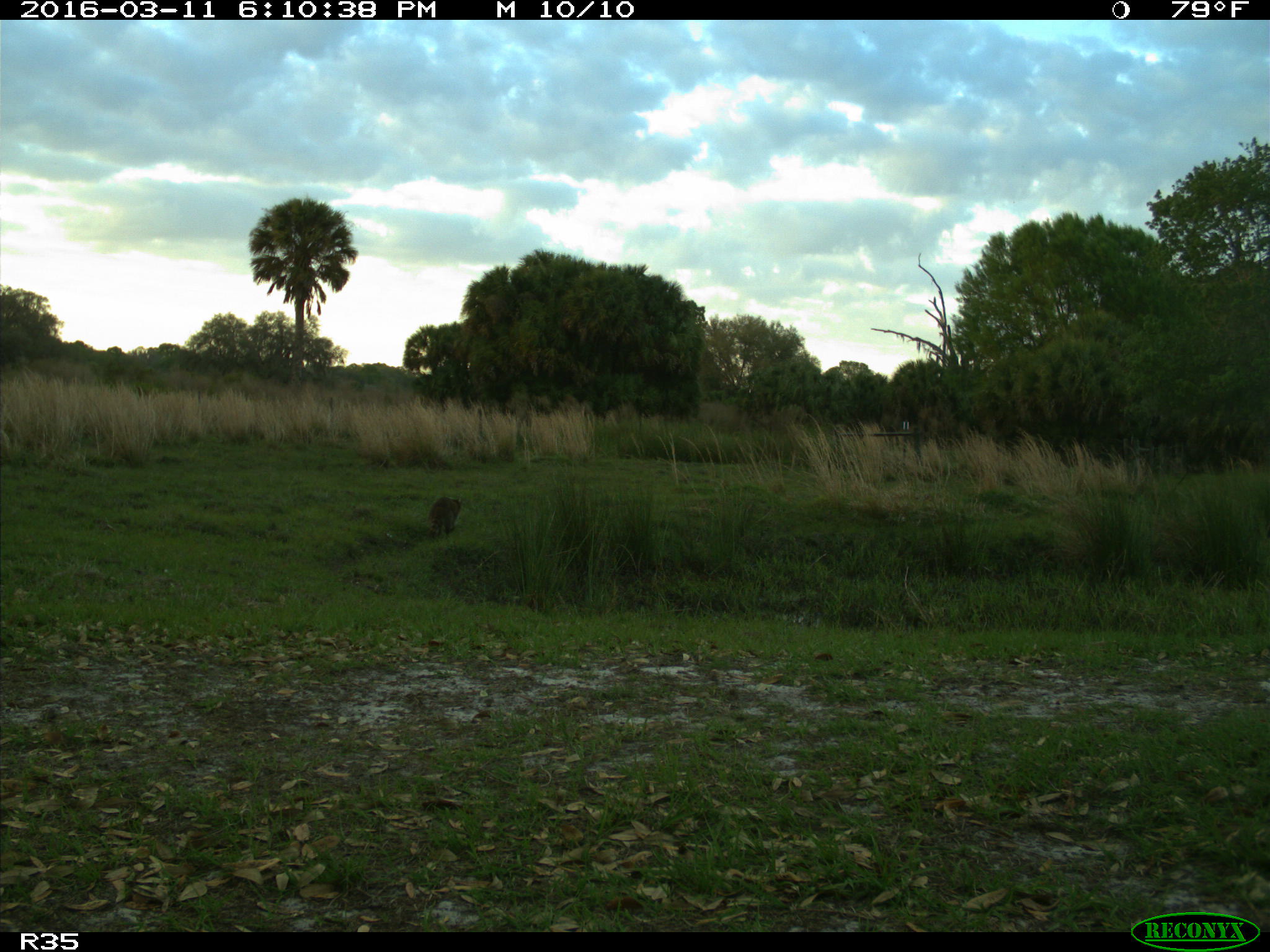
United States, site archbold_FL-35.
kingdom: Animalia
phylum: Chordata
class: Mammalia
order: Carnivora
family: Procyonidae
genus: Procyon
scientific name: Procyon lotor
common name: common raccoon